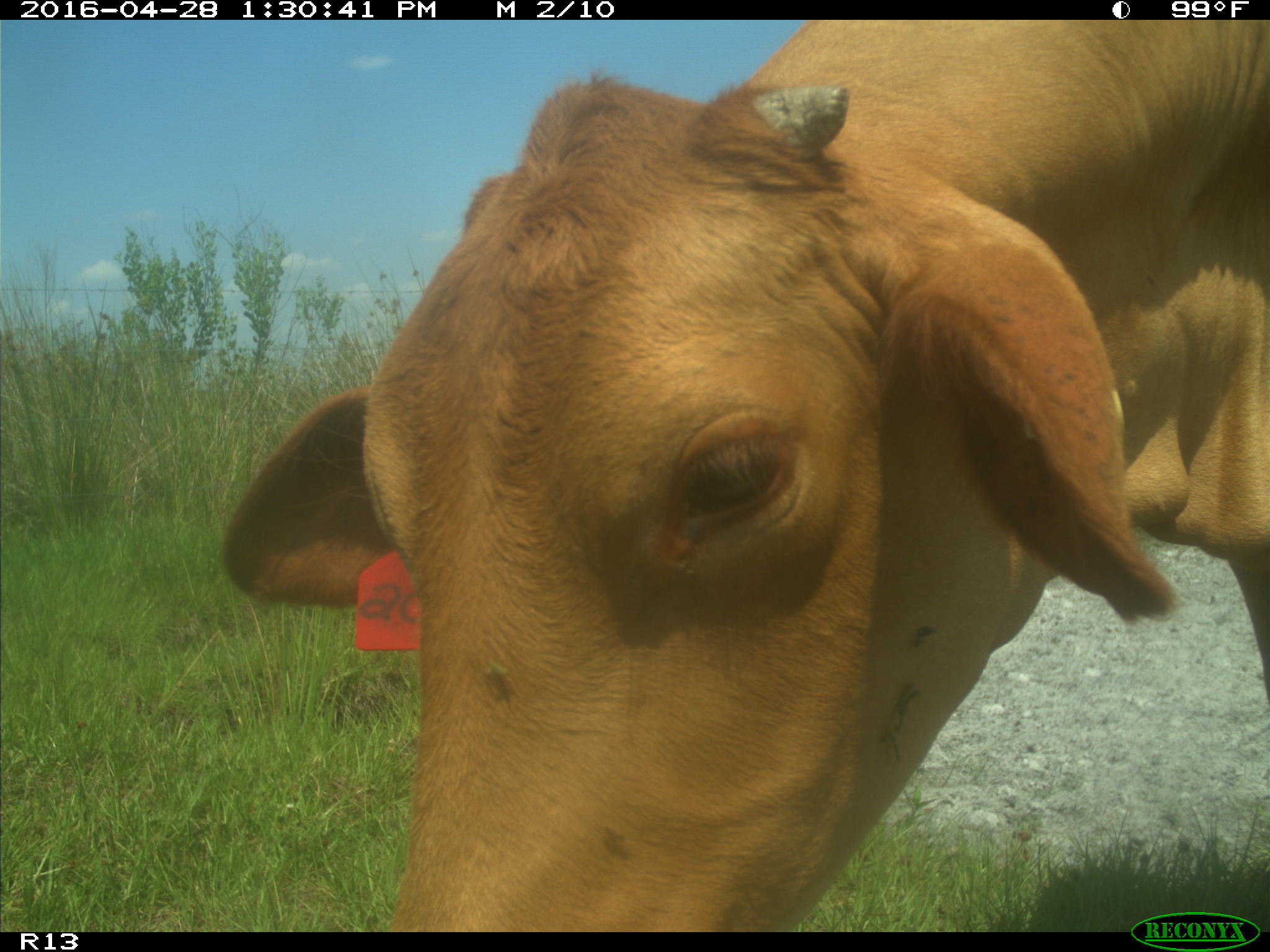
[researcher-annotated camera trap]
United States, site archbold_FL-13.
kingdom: Animalia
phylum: Chordata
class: Mammalia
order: Artiodactyla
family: Bovidae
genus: Bos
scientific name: Bos taurus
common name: domestic cow